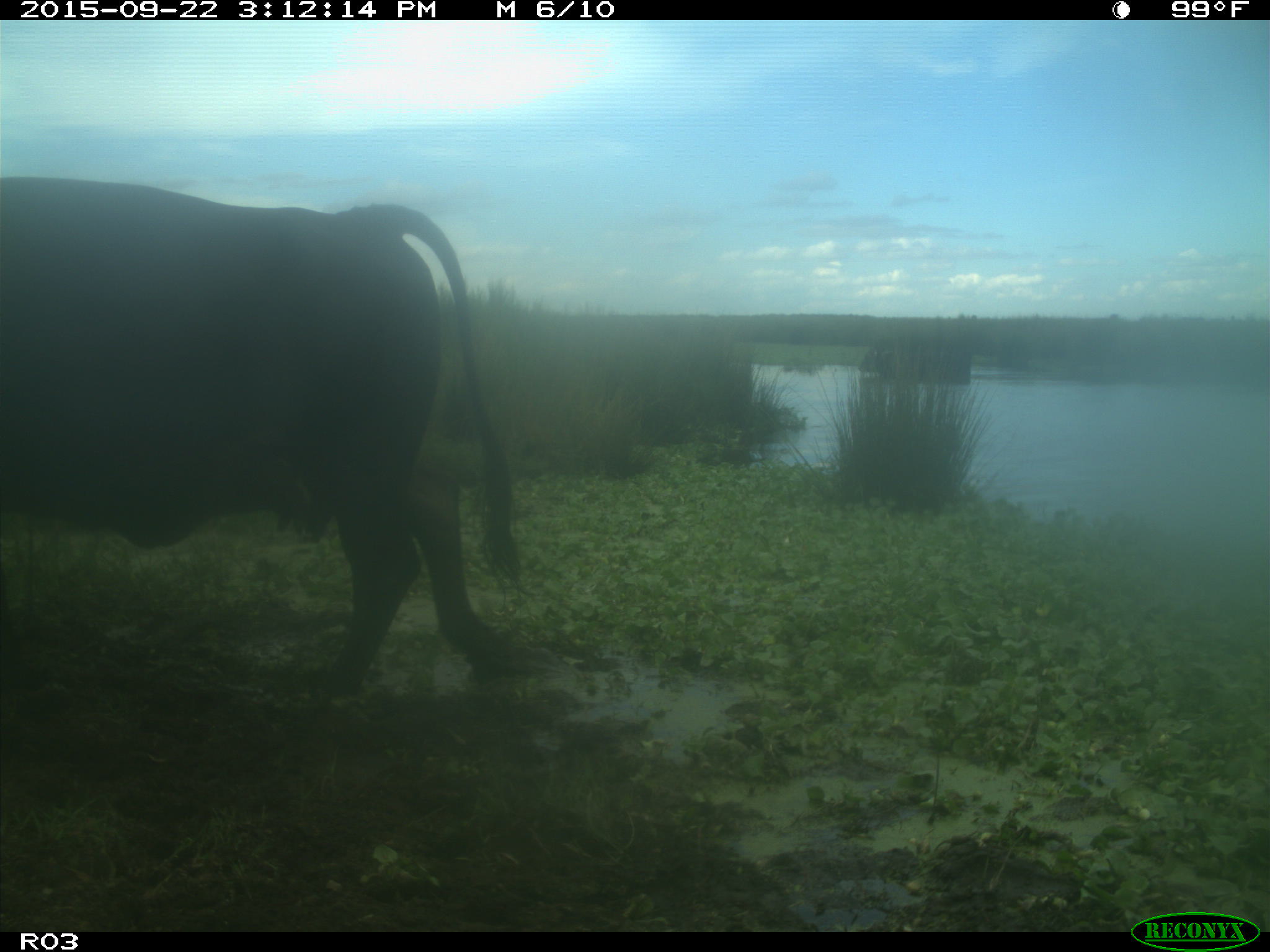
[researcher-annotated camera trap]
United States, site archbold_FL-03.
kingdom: Animalia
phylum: Chordata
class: Mammalia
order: Artiodactyla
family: Bovidae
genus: Bos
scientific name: Bos taurus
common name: domestic cow